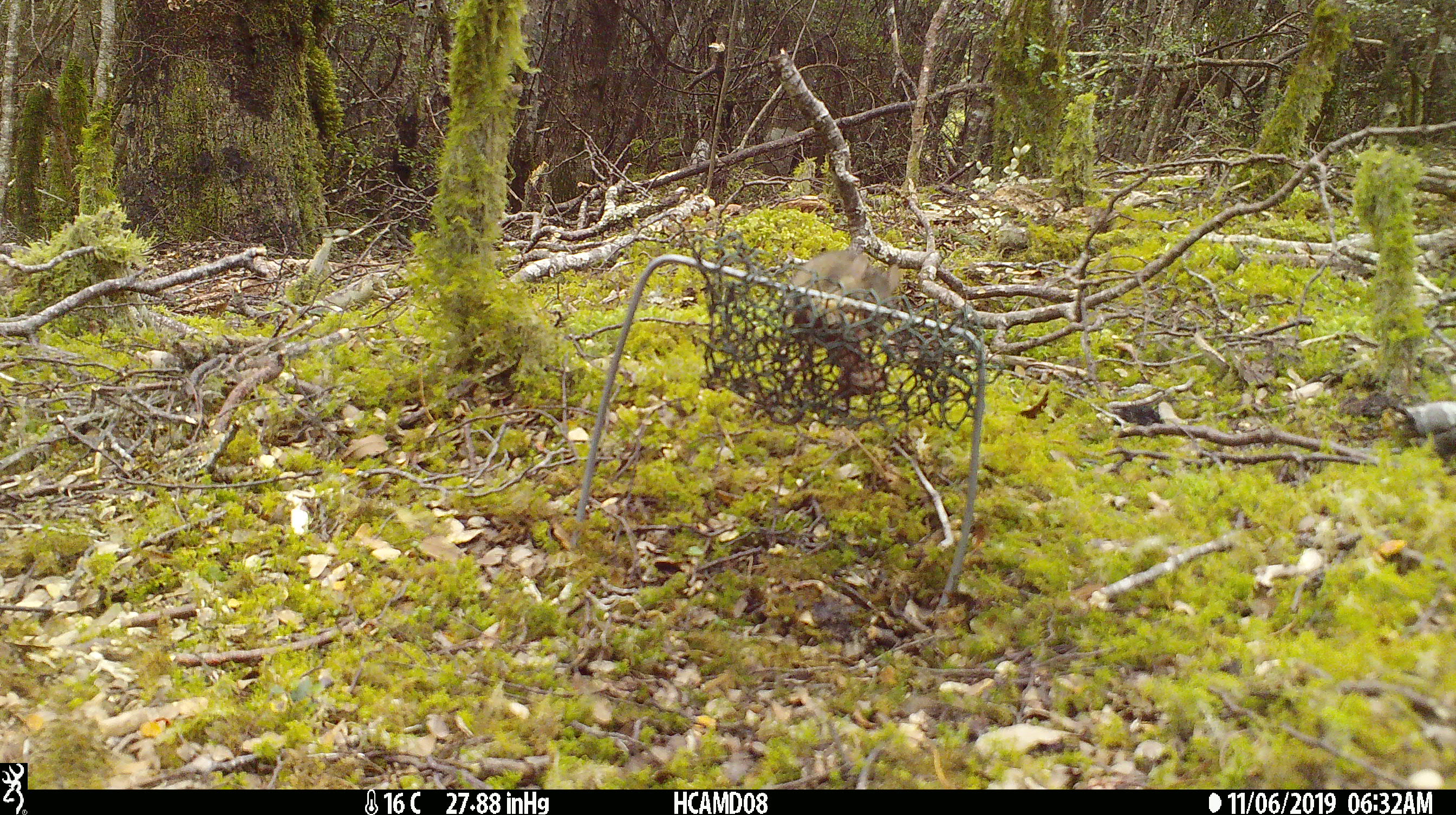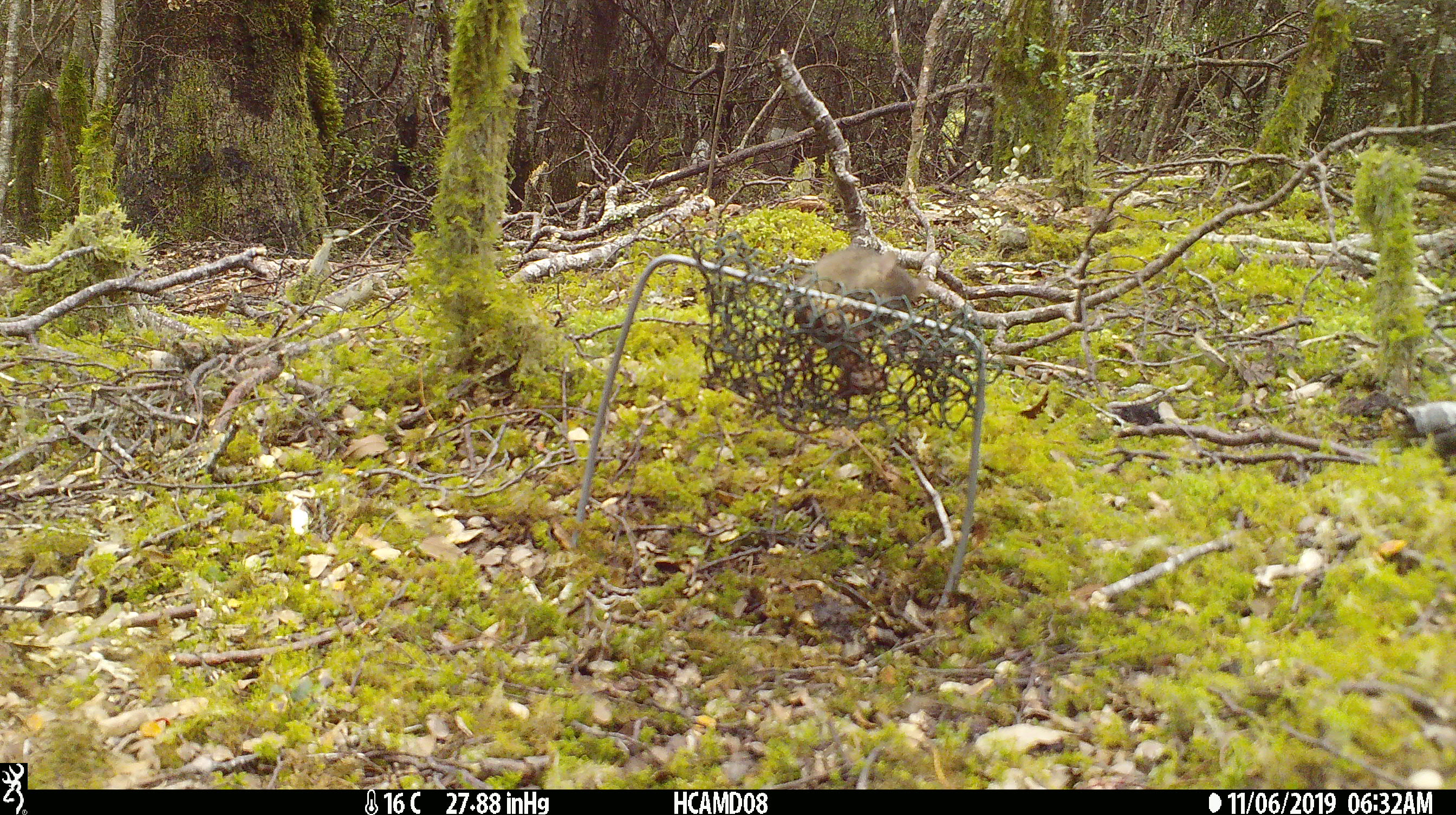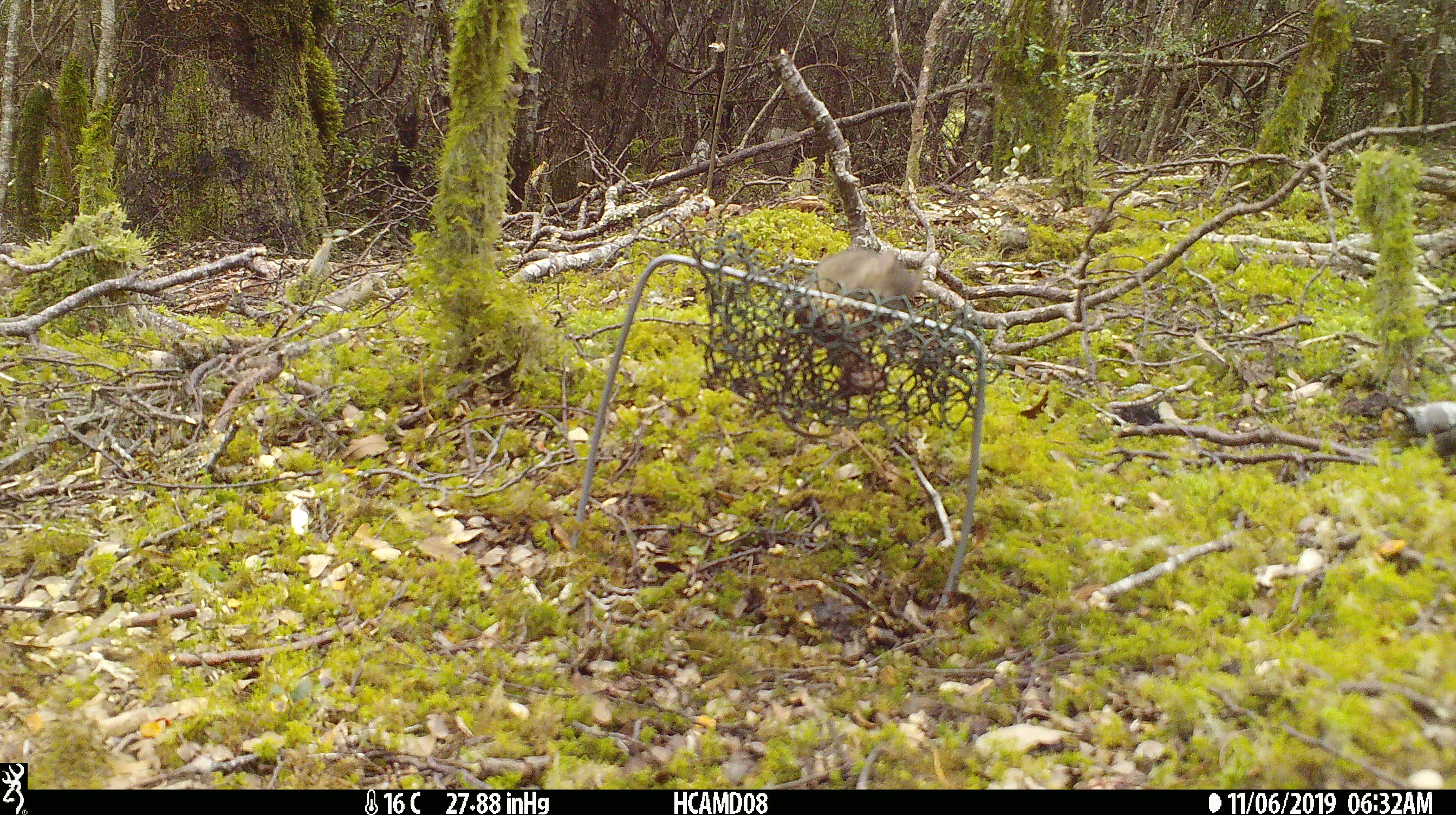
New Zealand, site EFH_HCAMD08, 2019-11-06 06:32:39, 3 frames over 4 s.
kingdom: Animalia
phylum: Chordata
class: Mammalia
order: Rodentia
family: Muridae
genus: Mus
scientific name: Mus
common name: mouse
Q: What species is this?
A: Mouse (Mus).